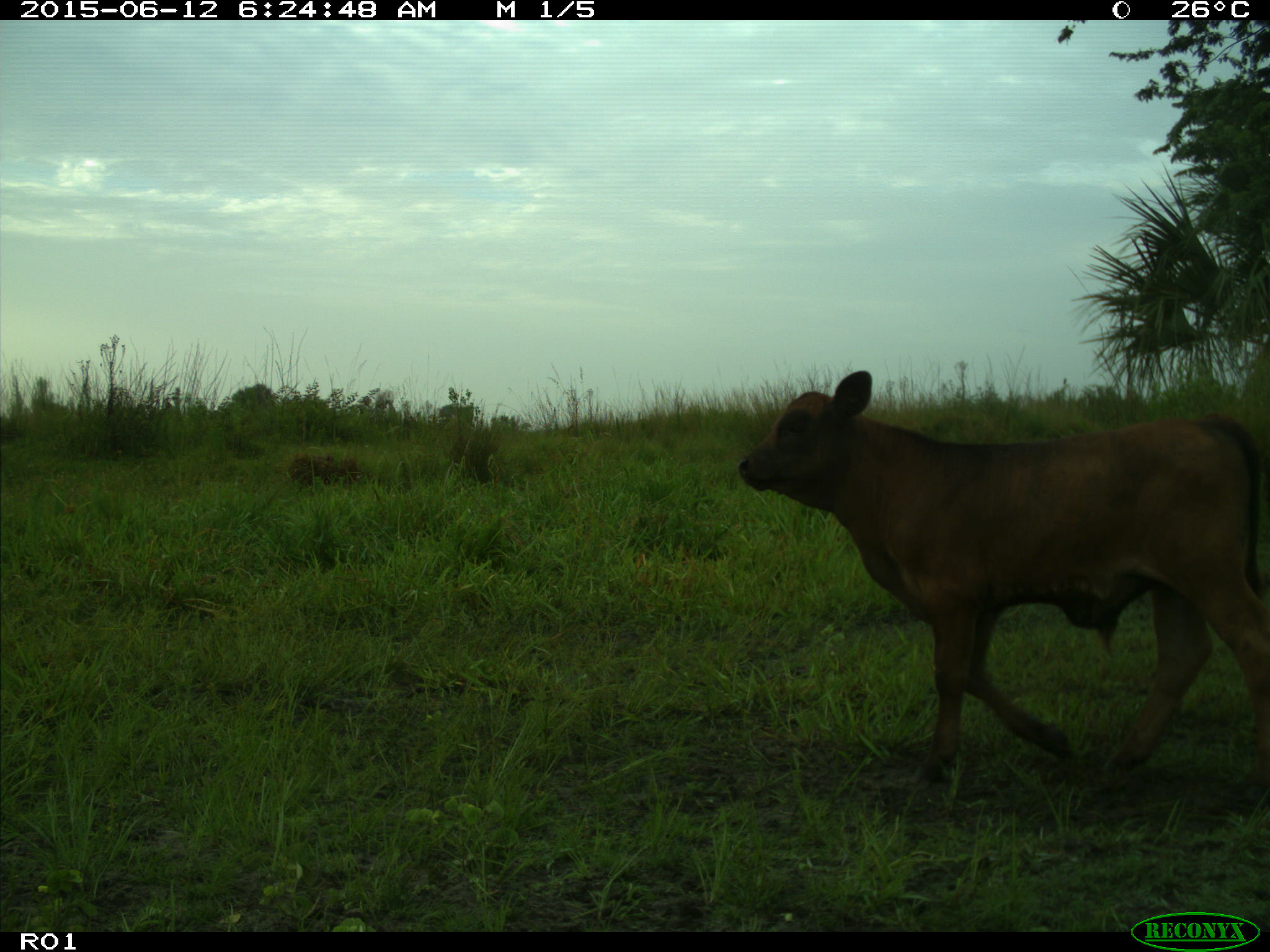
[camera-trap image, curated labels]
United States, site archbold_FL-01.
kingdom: Animalia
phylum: Chordata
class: Mammalia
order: Artiodactyla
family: Bovidae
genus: Bos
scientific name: Bos taurus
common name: domestic cow